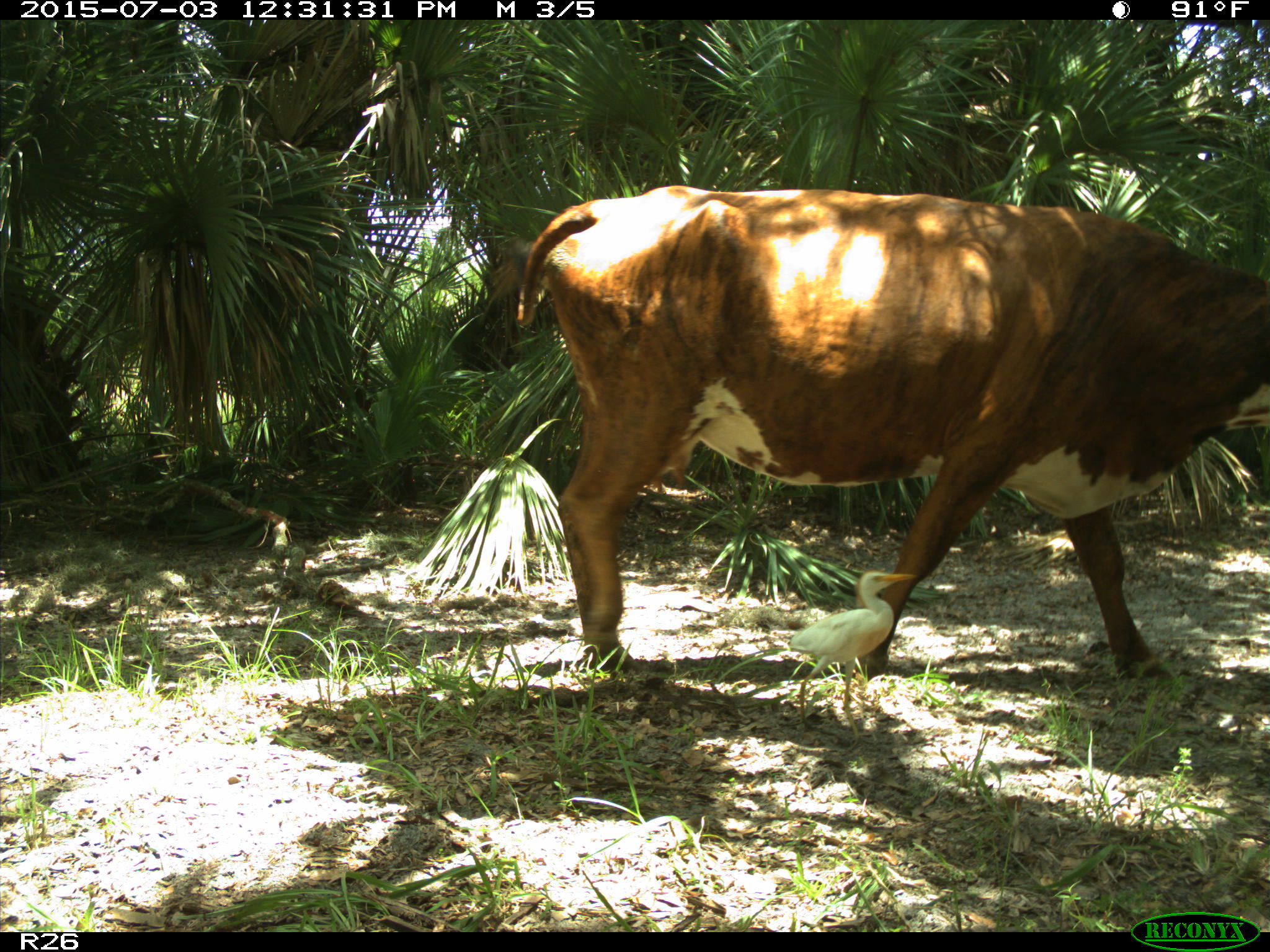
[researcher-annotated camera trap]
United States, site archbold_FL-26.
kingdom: Animalia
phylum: Chordata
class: Mammalia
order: Artiodactyla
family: Bovidae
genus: Bos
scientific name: Bos taurus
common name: domestic cow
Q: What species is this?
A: Bos taurus (domestic cow).